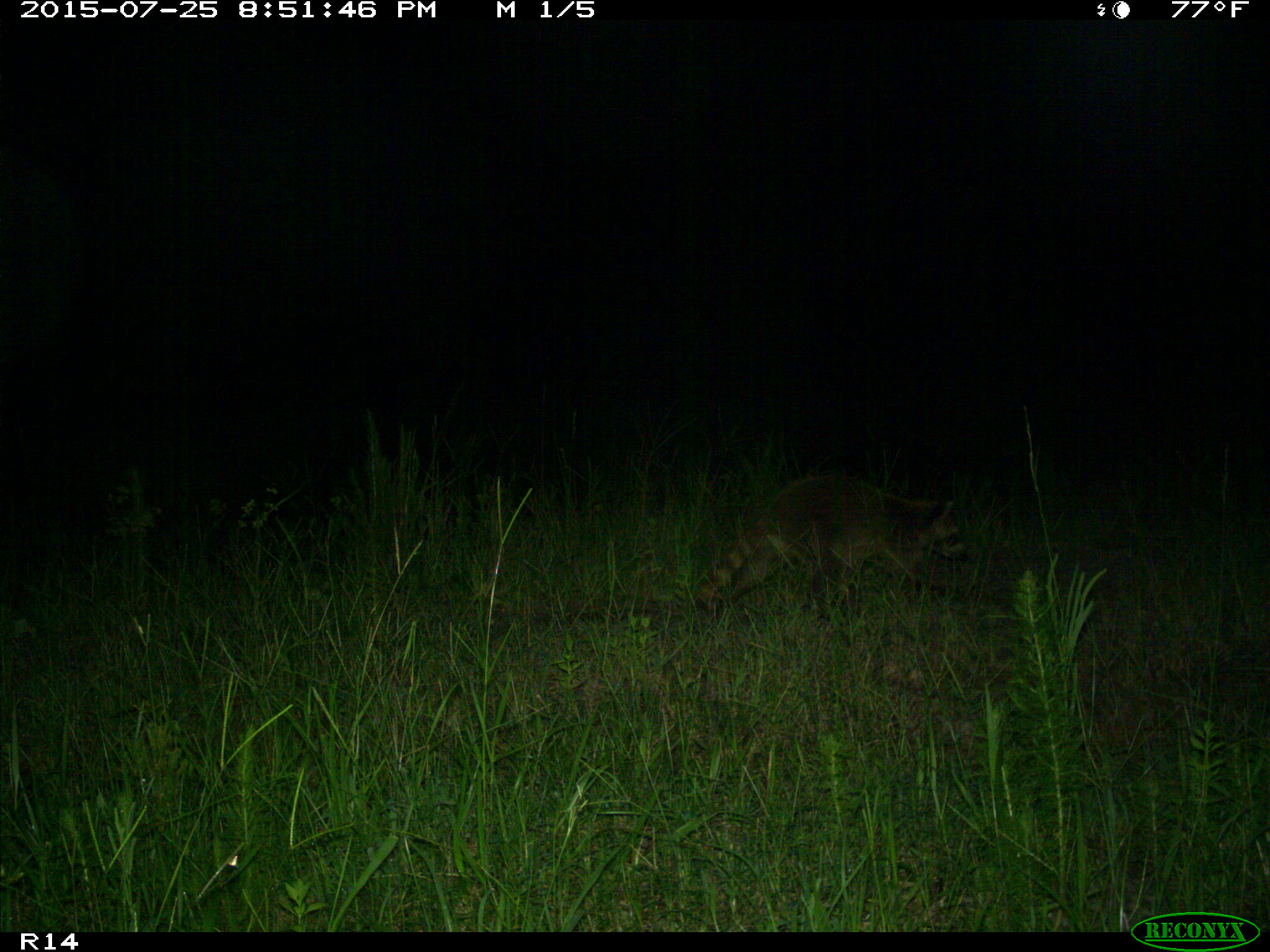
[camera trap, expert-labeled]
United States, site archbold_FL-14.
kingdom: Animalia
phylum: Chordata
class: Mammalia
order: Carnivora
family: Procyonidae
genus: Procyon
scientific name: Procyon lotor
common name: common raccoon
Procyon lotor (common raccoon).